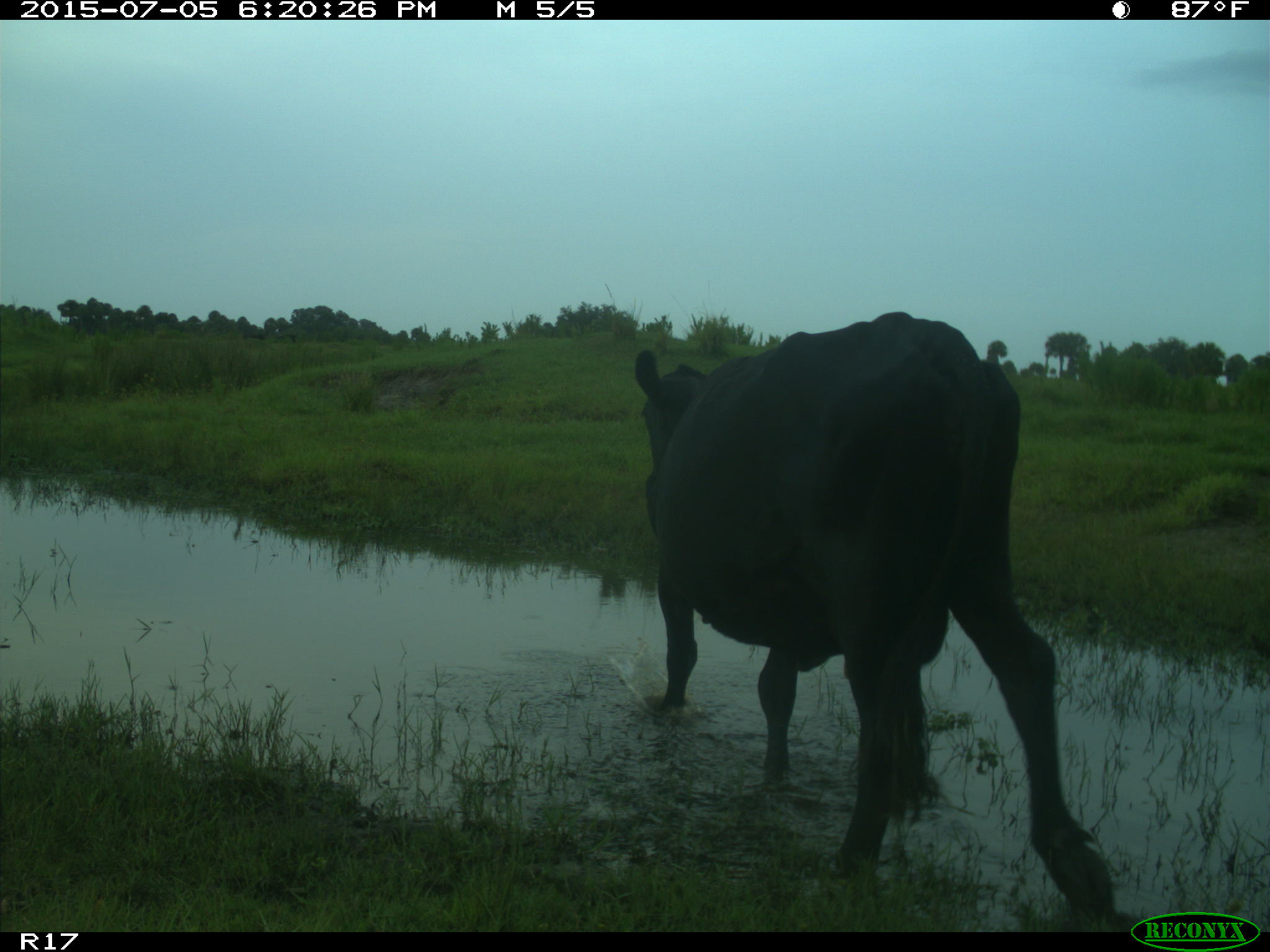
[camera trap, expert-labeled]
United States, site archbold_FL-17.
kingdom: Animalia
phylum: Chordata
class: Mammalia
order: Artiodactyla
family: Bovidae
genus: Bos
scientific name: Bos taurus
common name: domestic cow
Bos taurus (domestic cow).